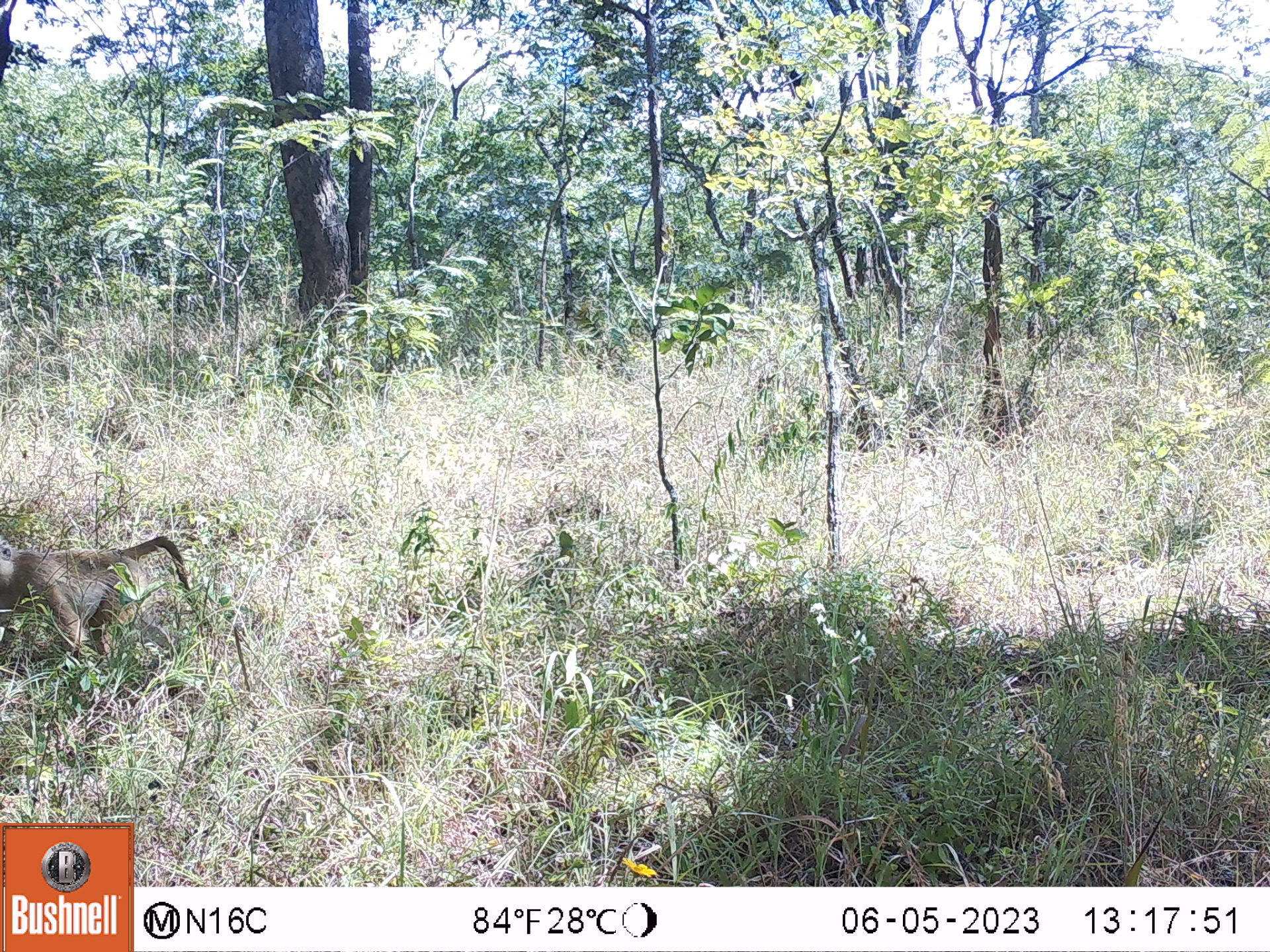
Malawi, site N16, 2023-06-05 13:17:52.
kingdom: Animalia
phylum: Chordata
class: Mammalia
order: Primates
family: Cercopithecidae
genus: Papio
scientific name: Papio cynocephalus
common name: yellow baboon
Yellow baboon (Papio cynocephalus), count 1.